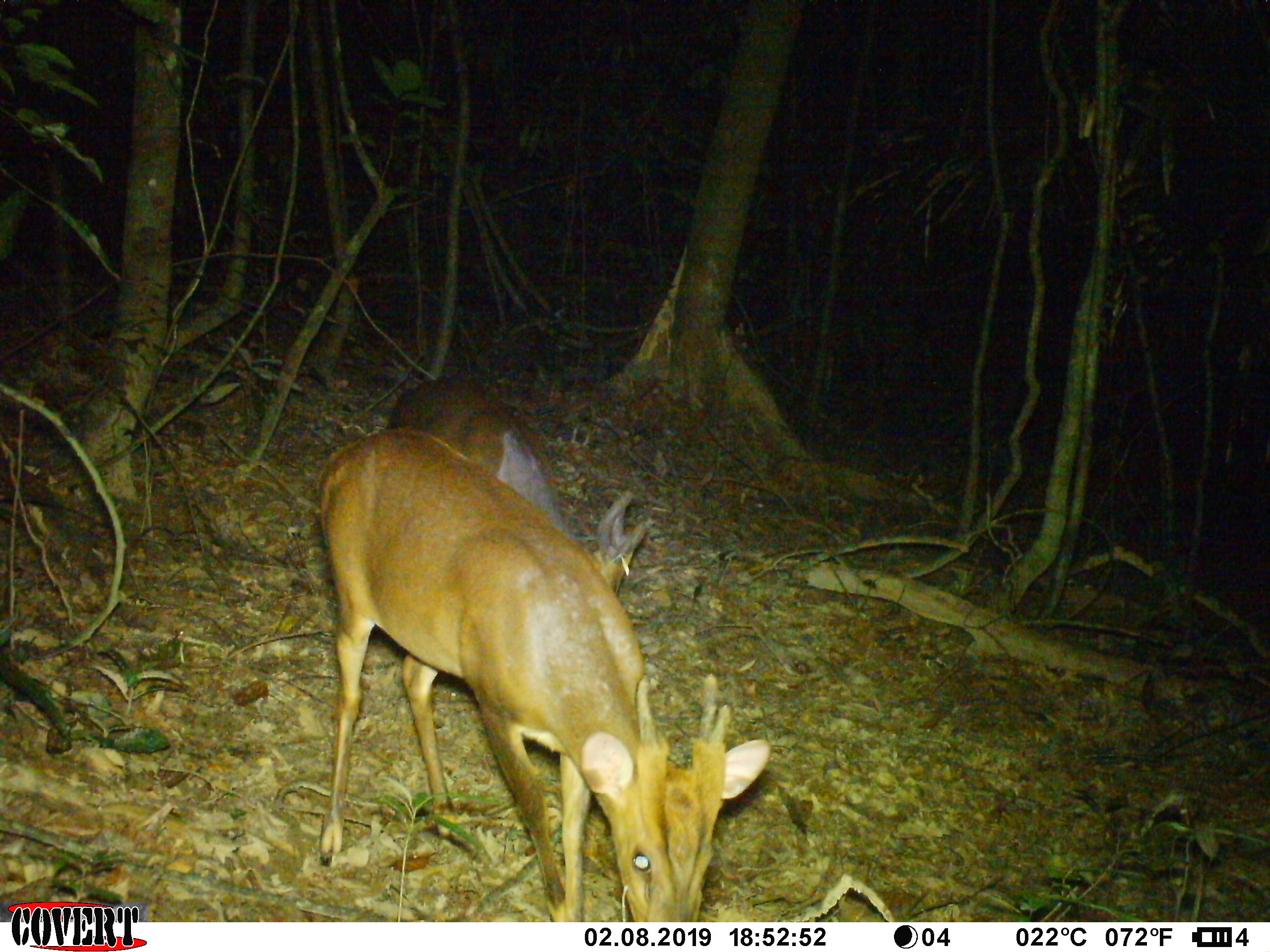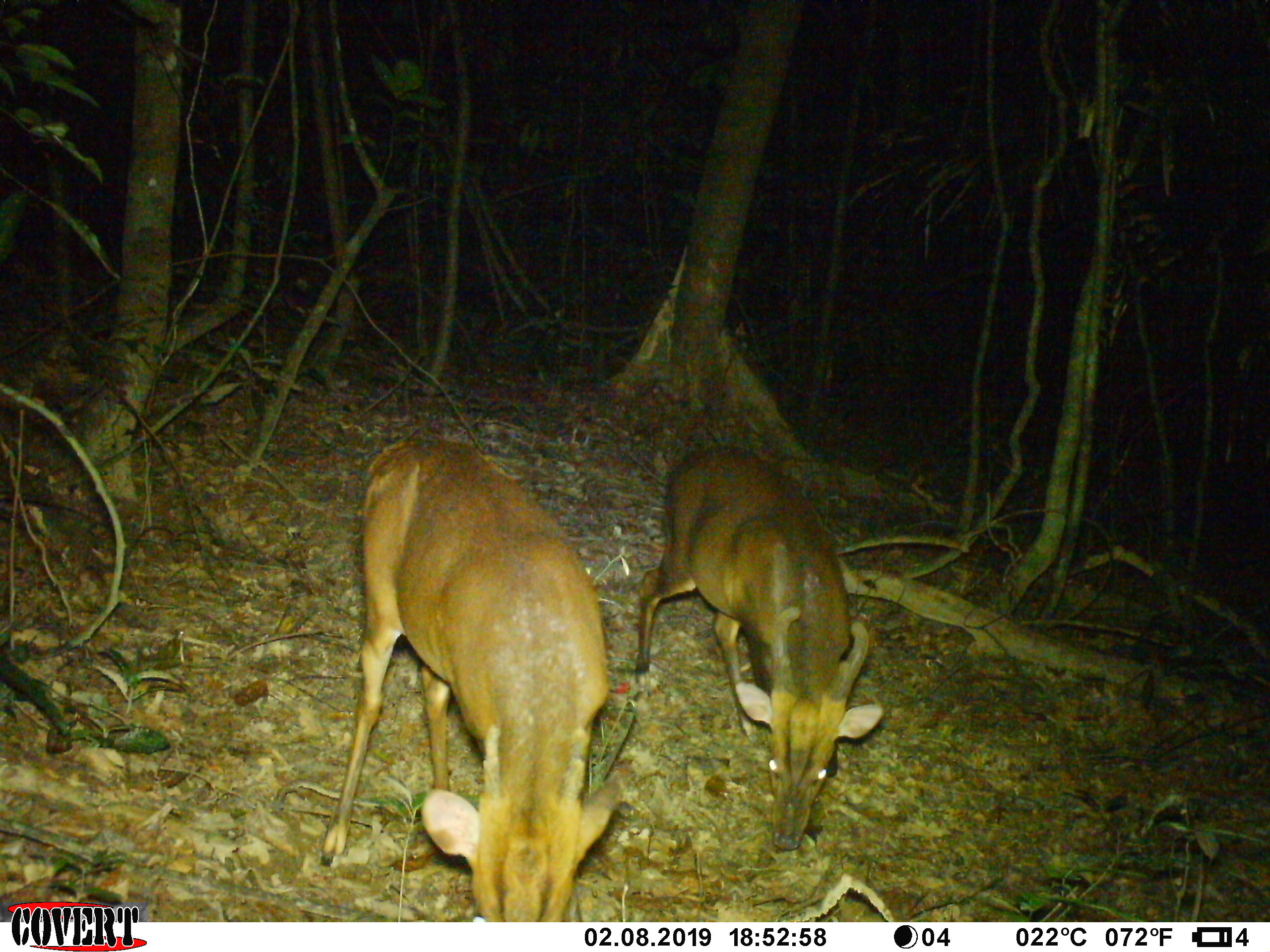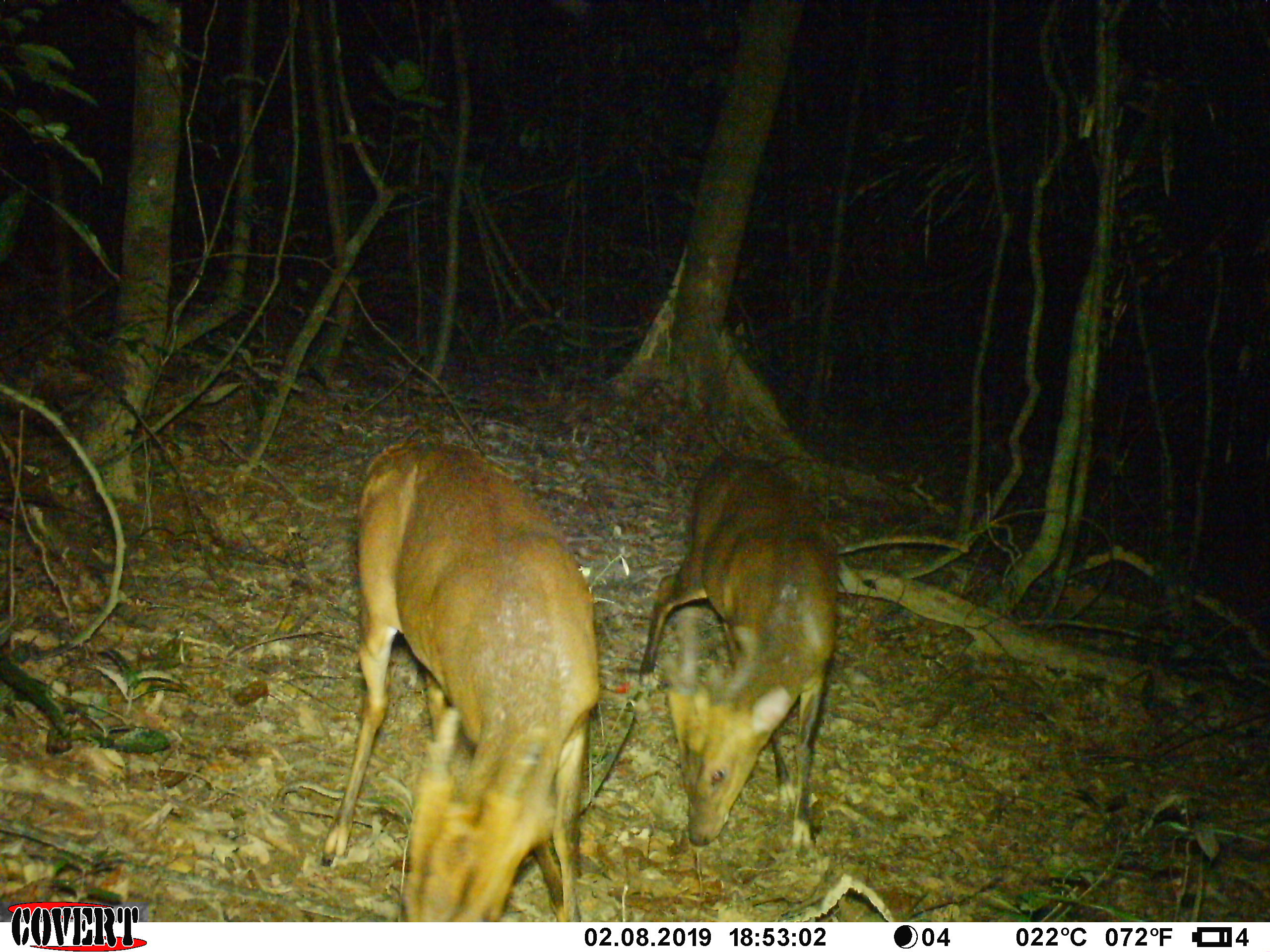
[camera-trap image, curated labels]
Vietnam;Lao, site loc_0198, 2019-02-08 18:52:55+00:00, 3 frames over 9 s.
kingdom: Animalia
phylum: Chordata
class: Mammalia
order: Artiodactyla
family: Cervidae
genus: Muntiacus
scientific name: Muntiacus vuquangensis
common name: large-antlered muntjac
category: large antlered muntjac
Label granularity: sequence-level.